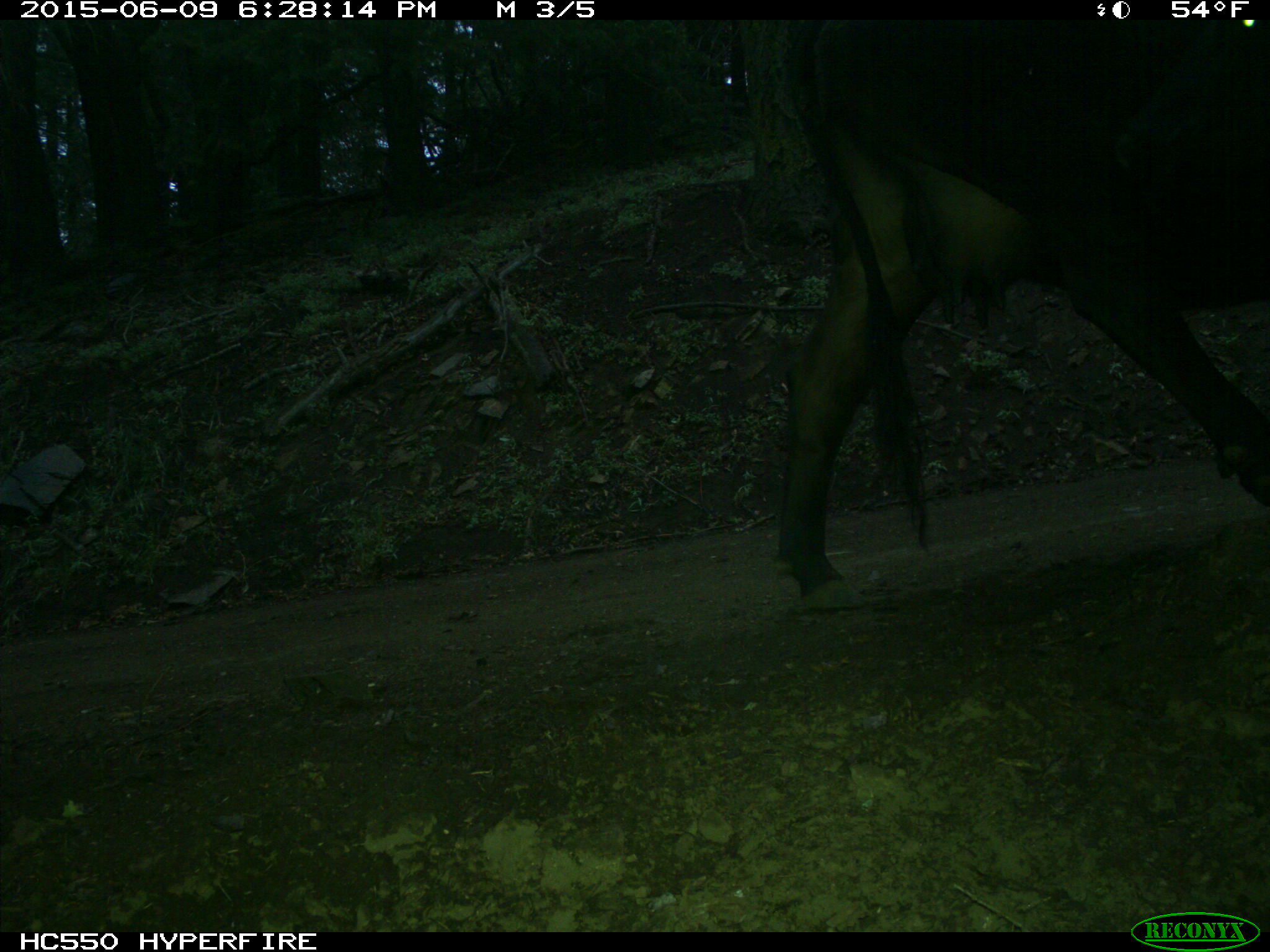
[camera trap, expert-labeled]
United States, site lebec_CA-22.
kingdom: Animalia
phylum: Chordata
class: Mammalia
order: Artiodactyla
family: Bovidae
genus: Bos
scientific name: Bos taurus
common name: domestic cow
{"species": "Bos taurus (domestic cow)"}